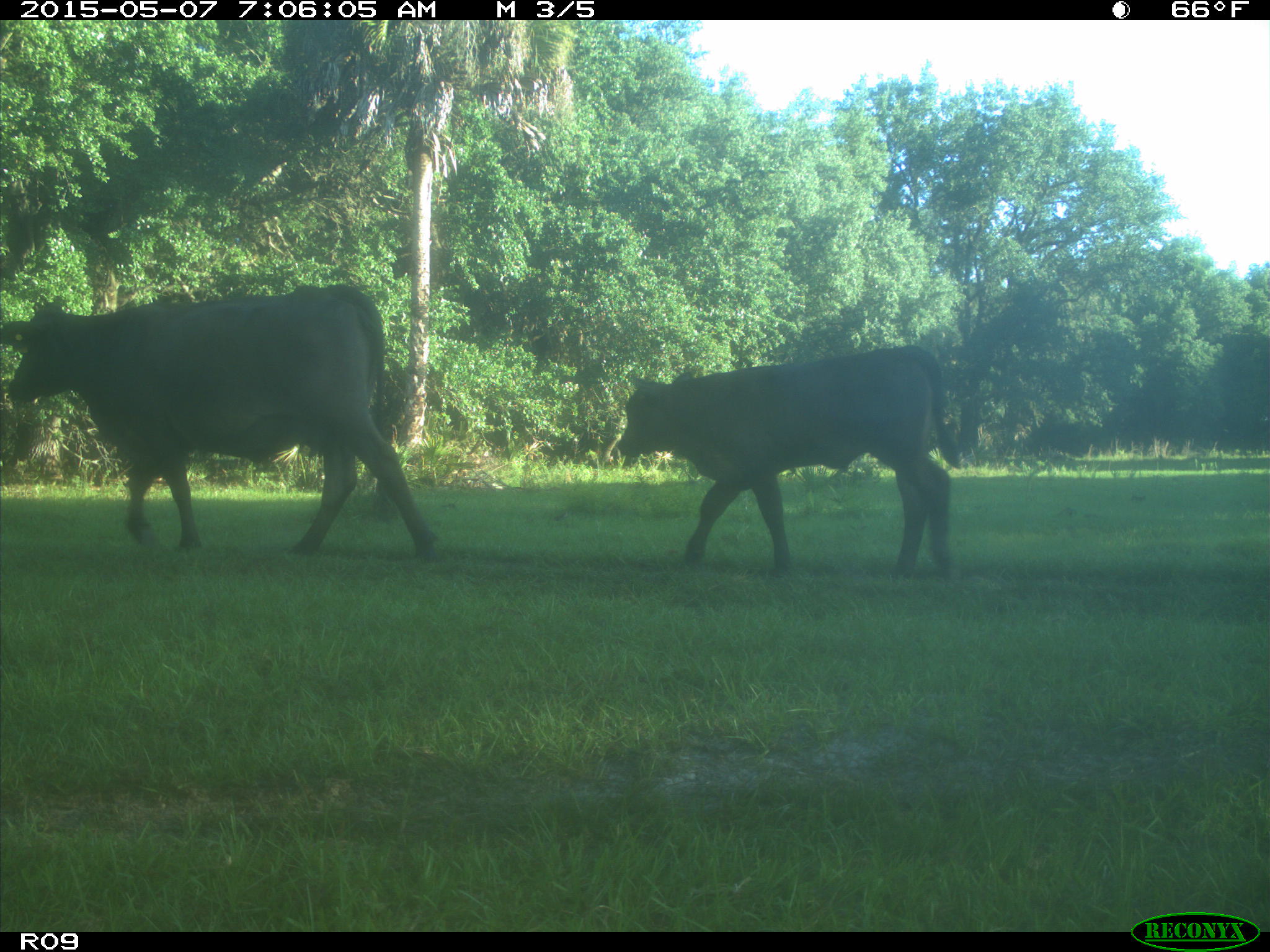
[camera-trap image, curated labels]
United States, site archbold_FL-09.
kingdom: Animalia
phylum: Chordata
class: Mammalia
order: Artiodactyla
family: Bovidae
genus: Bos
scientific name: Bos taurus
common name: domestic cow